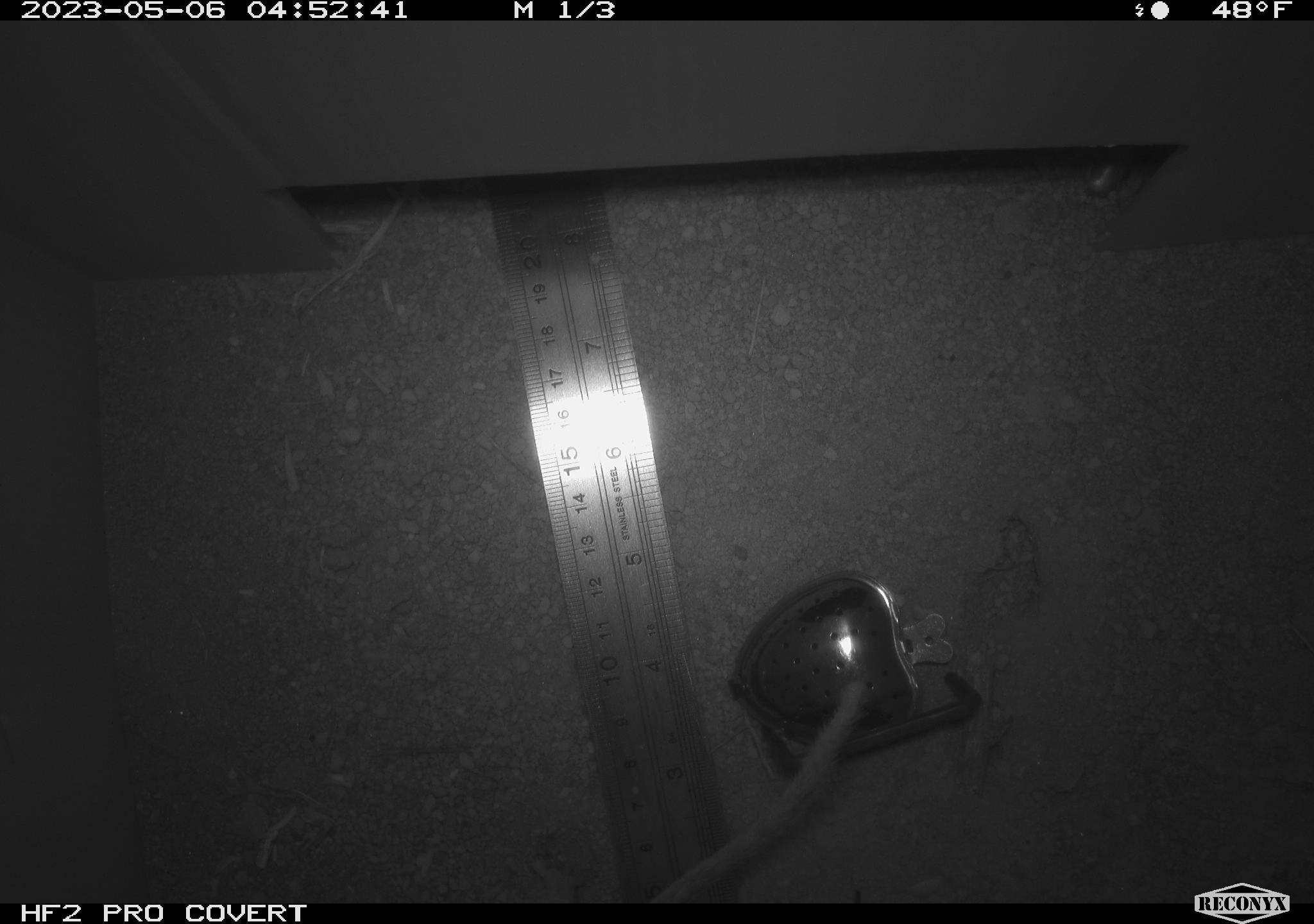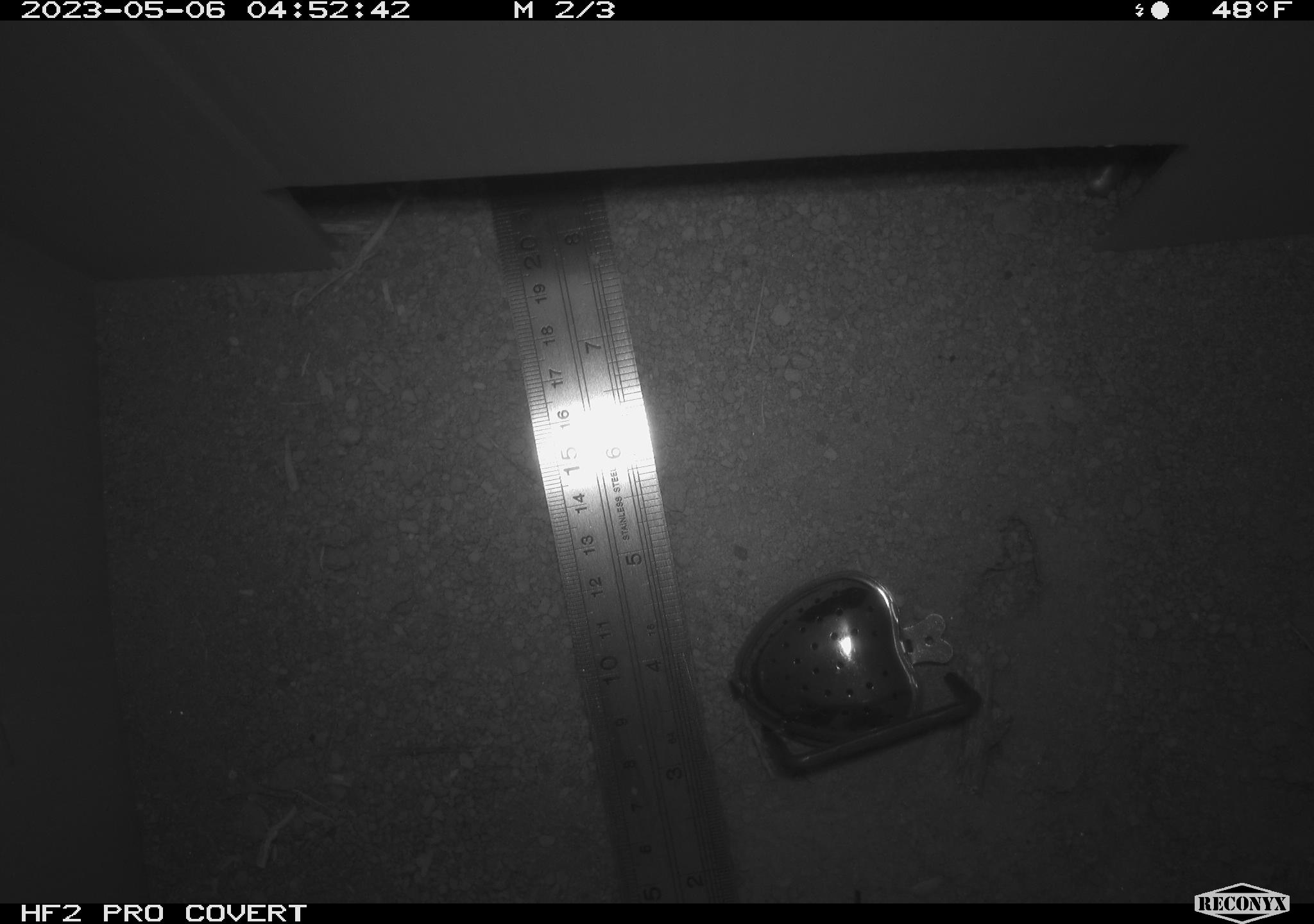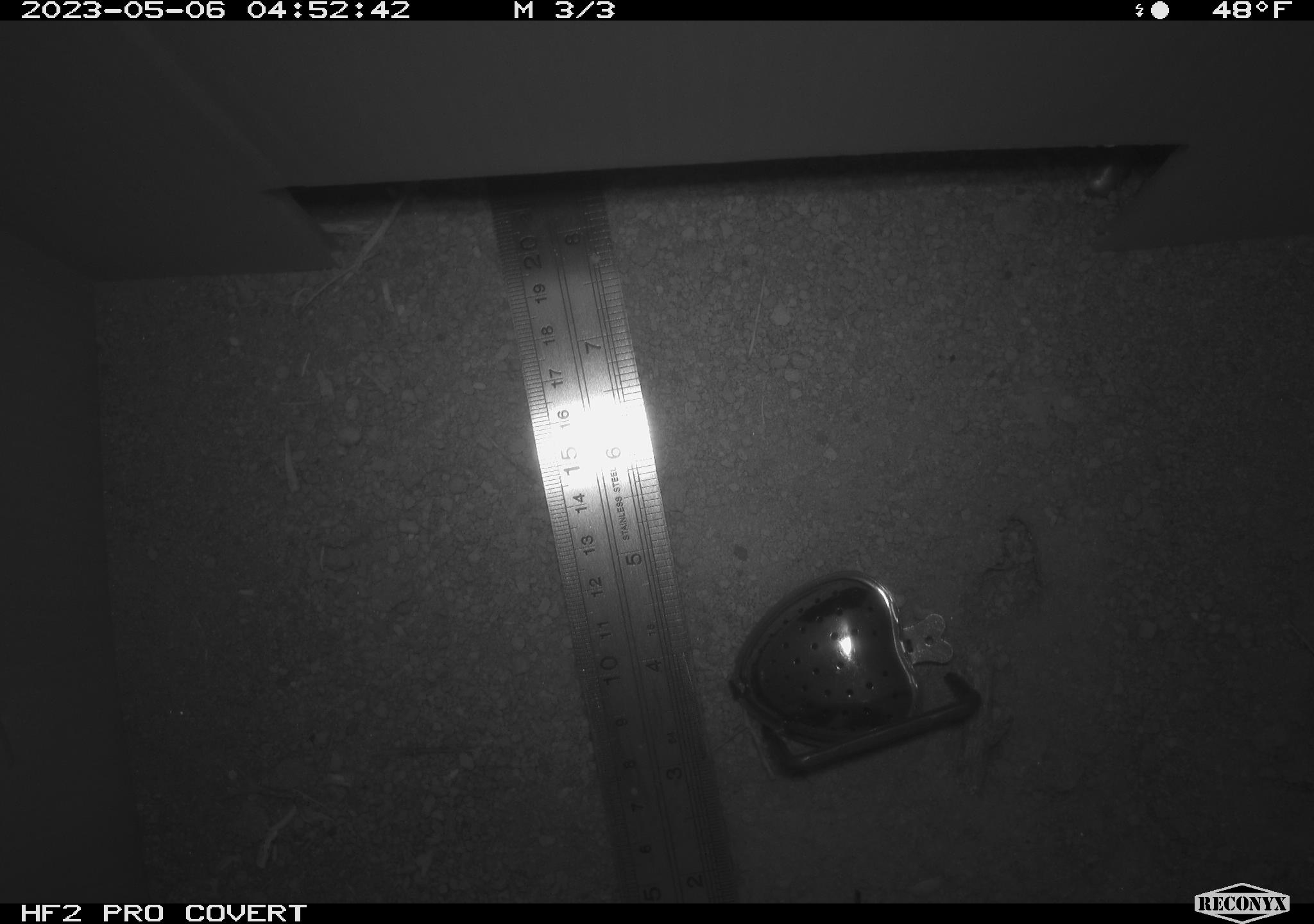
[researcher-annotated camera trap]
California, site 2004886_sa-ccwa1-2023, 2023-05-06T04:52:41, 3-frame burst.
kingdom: Animalia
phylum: Chordata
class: Mammalia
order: Rodentia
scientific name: Rodentia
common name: rodent